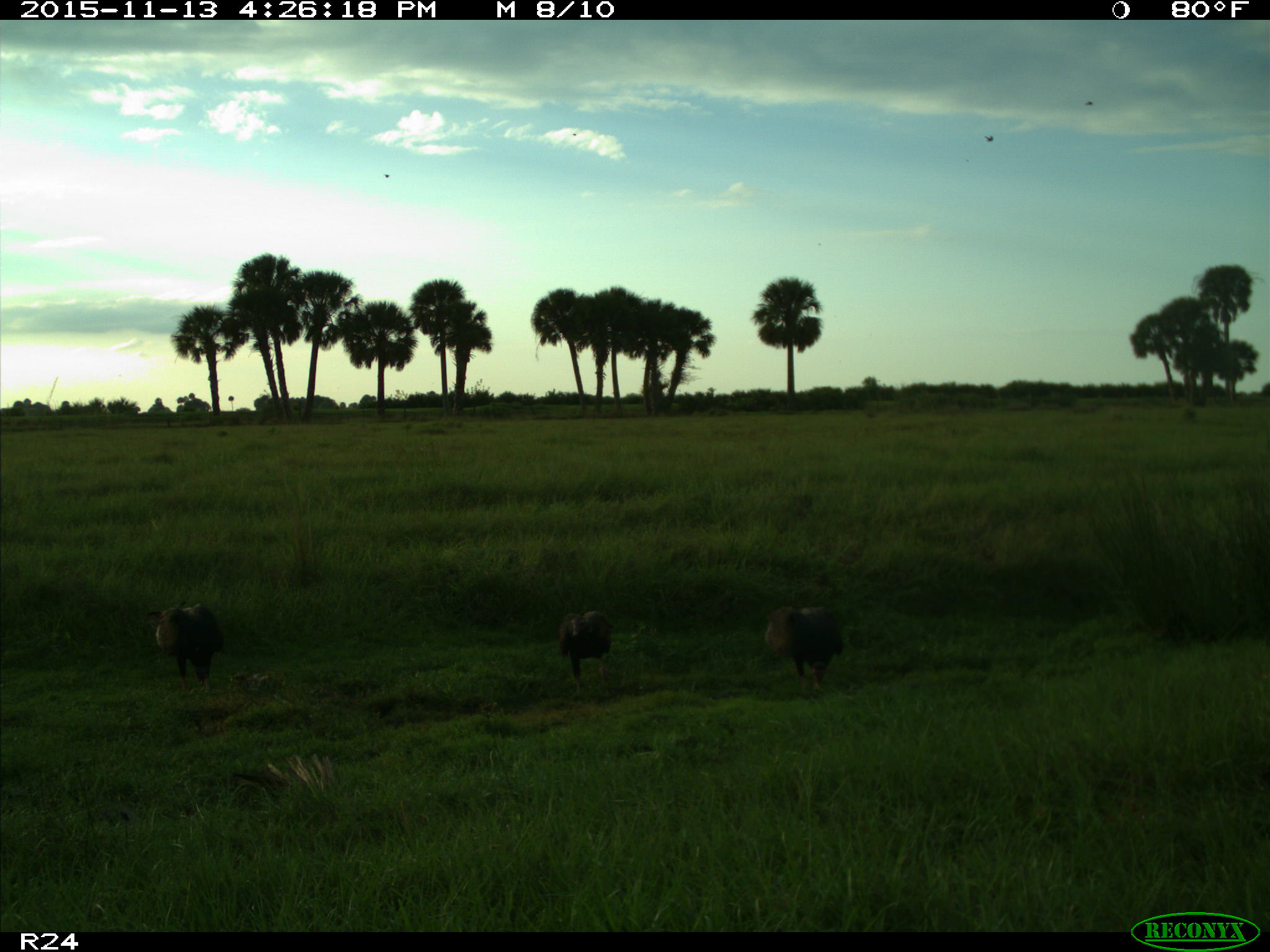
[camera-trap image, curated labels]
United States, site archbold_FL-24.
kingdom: Animalia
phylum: Chordata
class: Aves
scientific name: Aves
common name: birds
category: unidentified bird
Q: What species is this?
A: Unidentified bird (birds) (Aves).